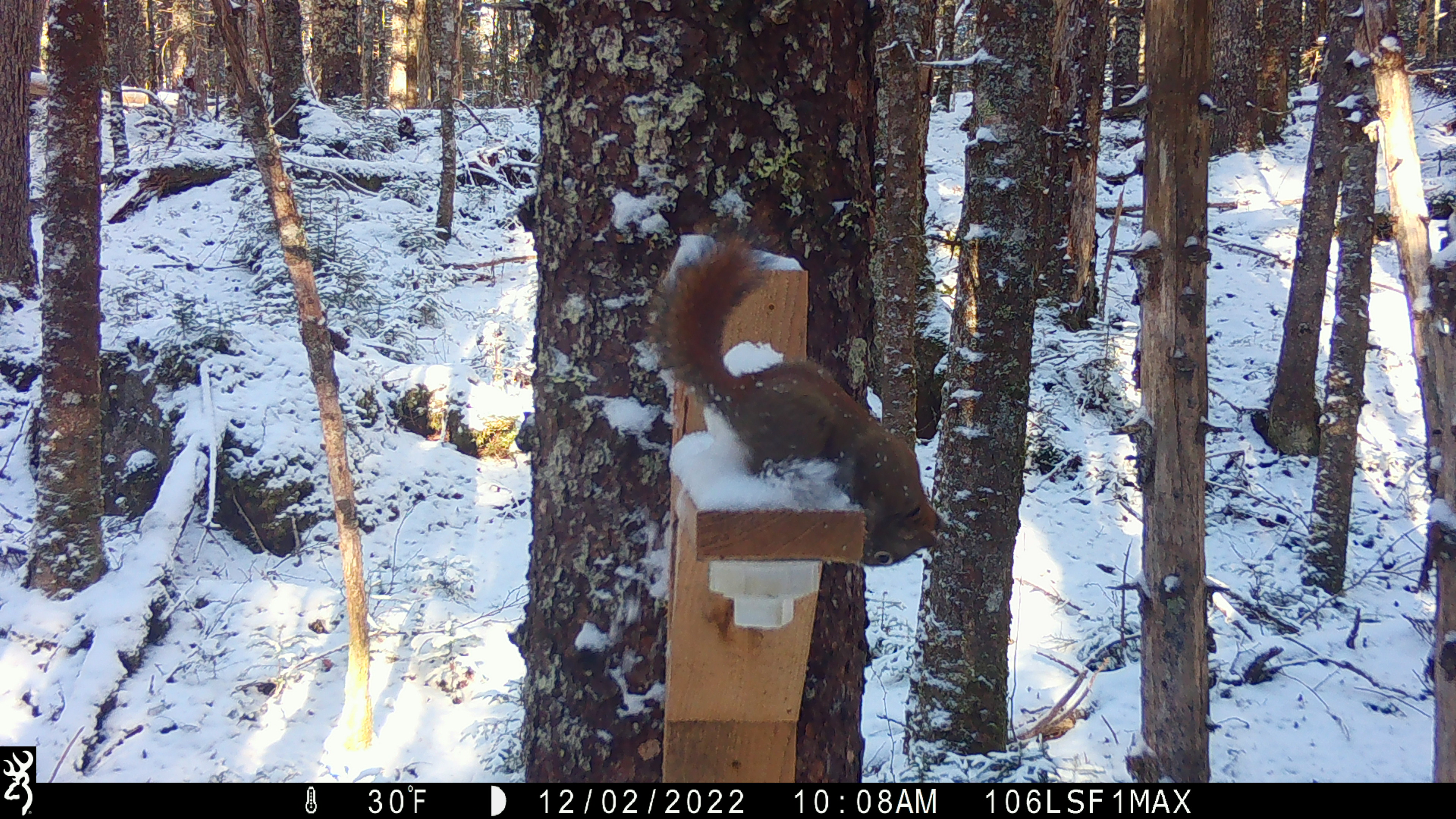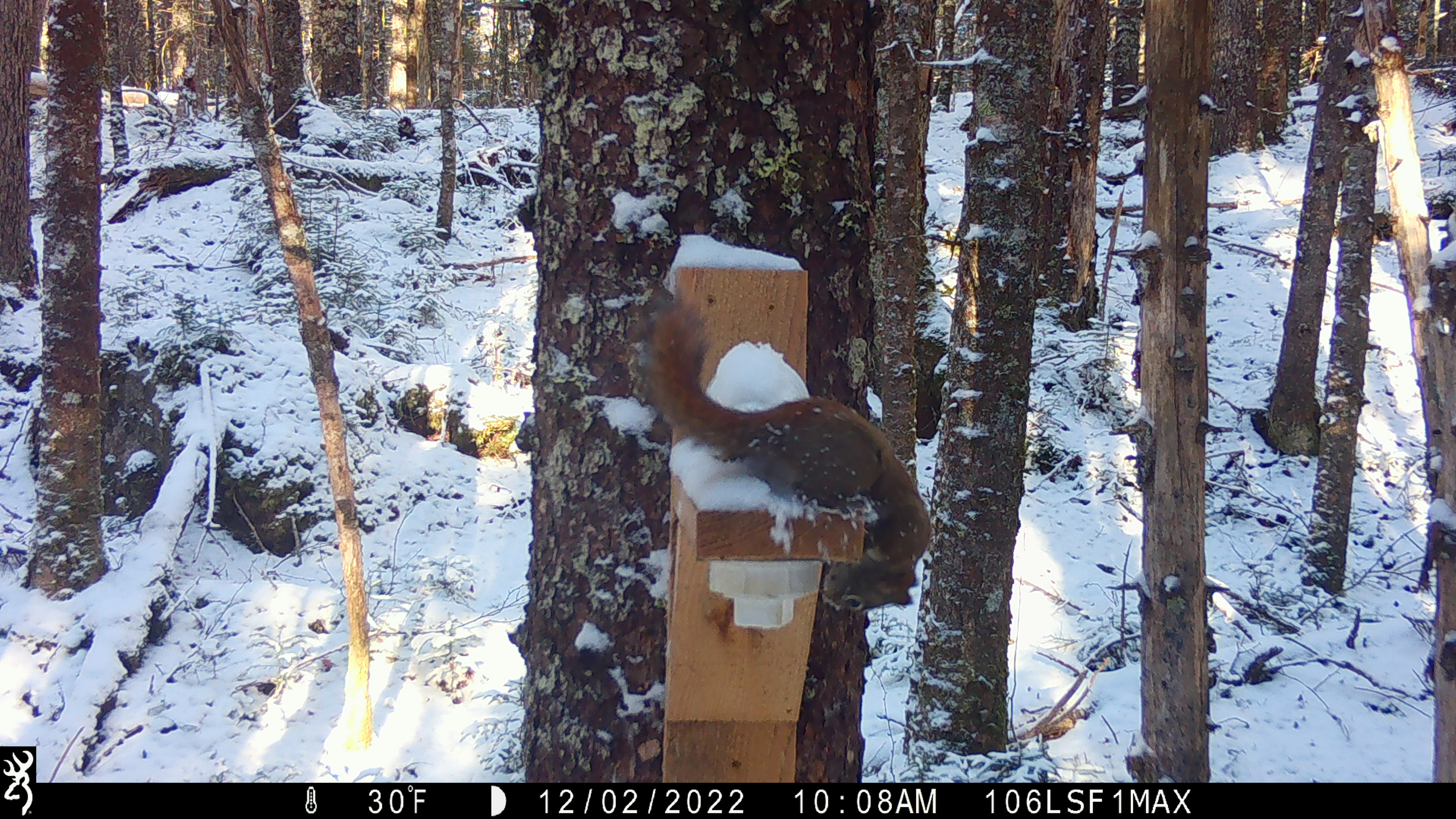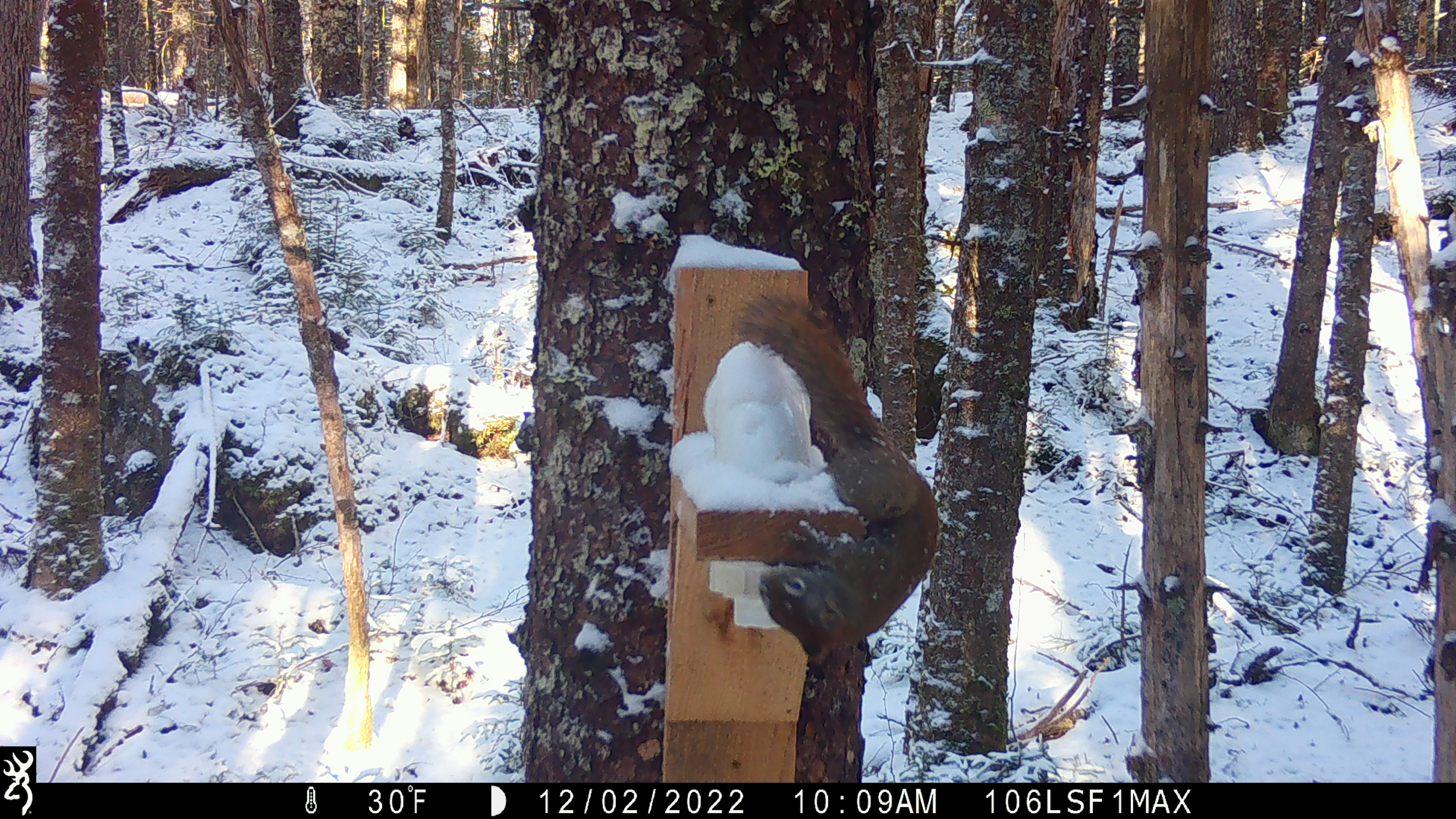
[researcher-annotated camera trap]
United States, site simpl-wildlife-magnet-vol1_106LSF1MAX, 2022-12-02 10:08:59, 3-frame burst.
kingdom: Animalia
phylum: Chordata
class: Mammalia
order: Rodentia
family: Sciuridae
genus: Tamiasciurus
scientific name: Tamiasciurus hudsonicus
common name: red squirrel